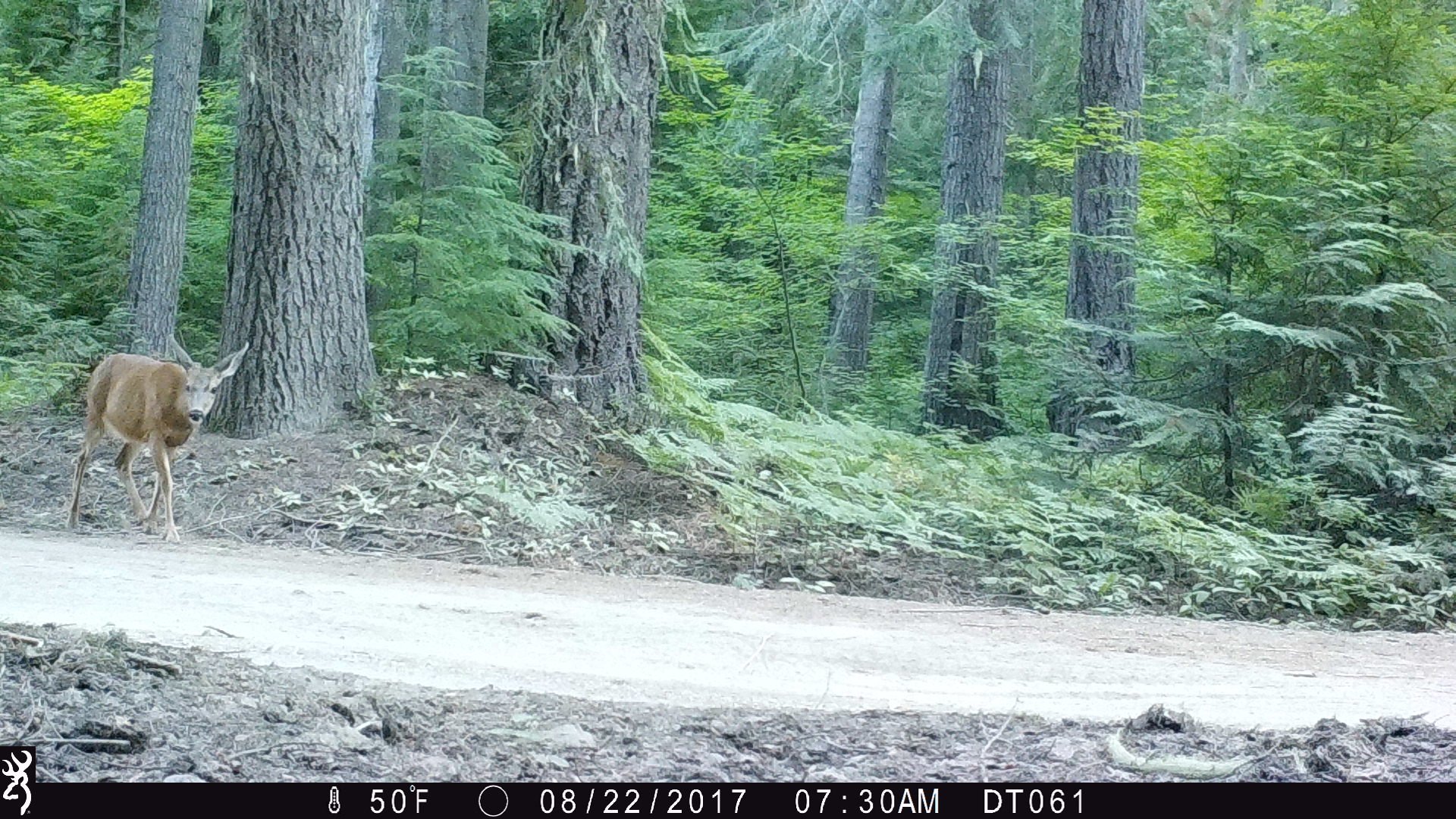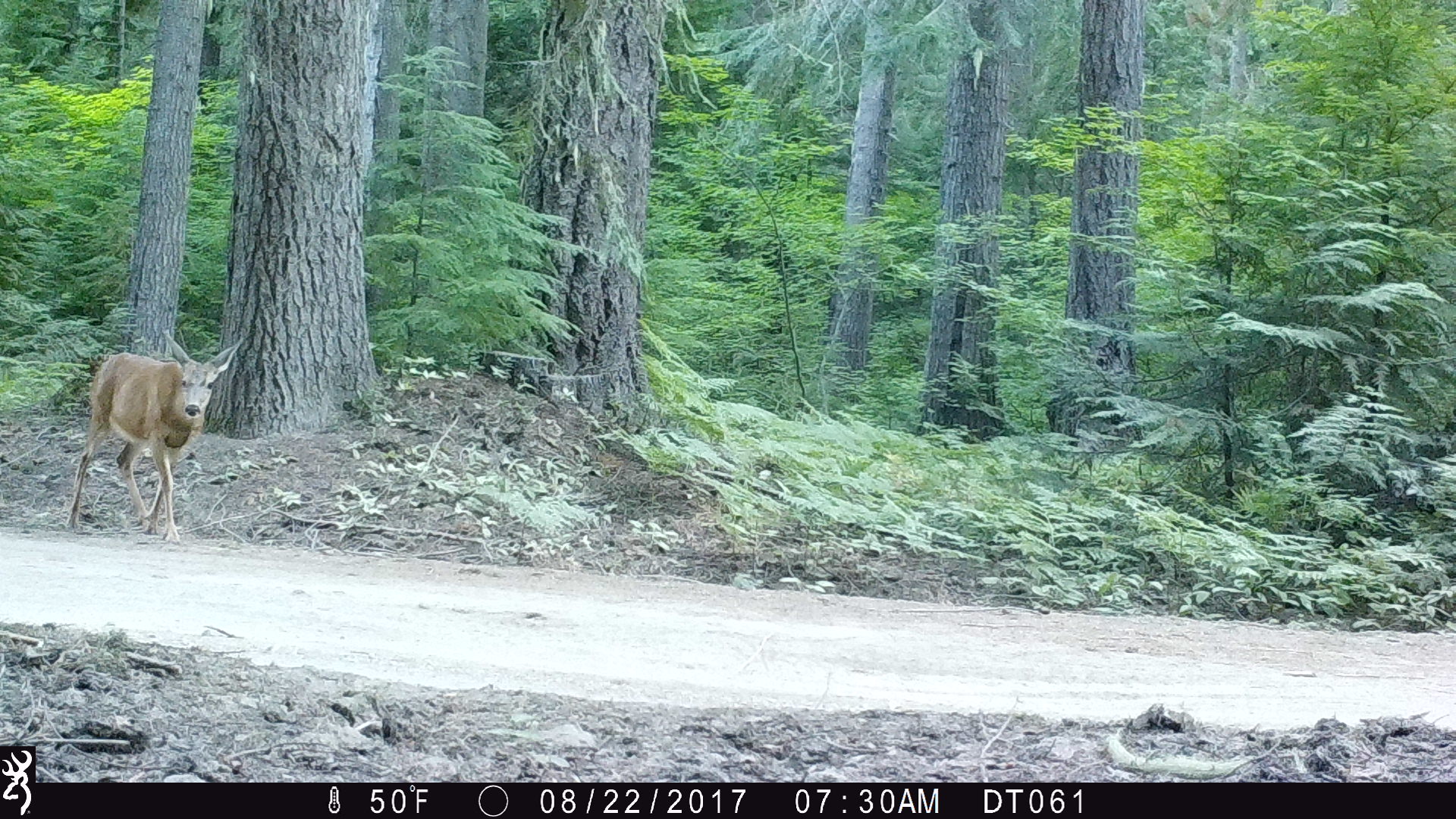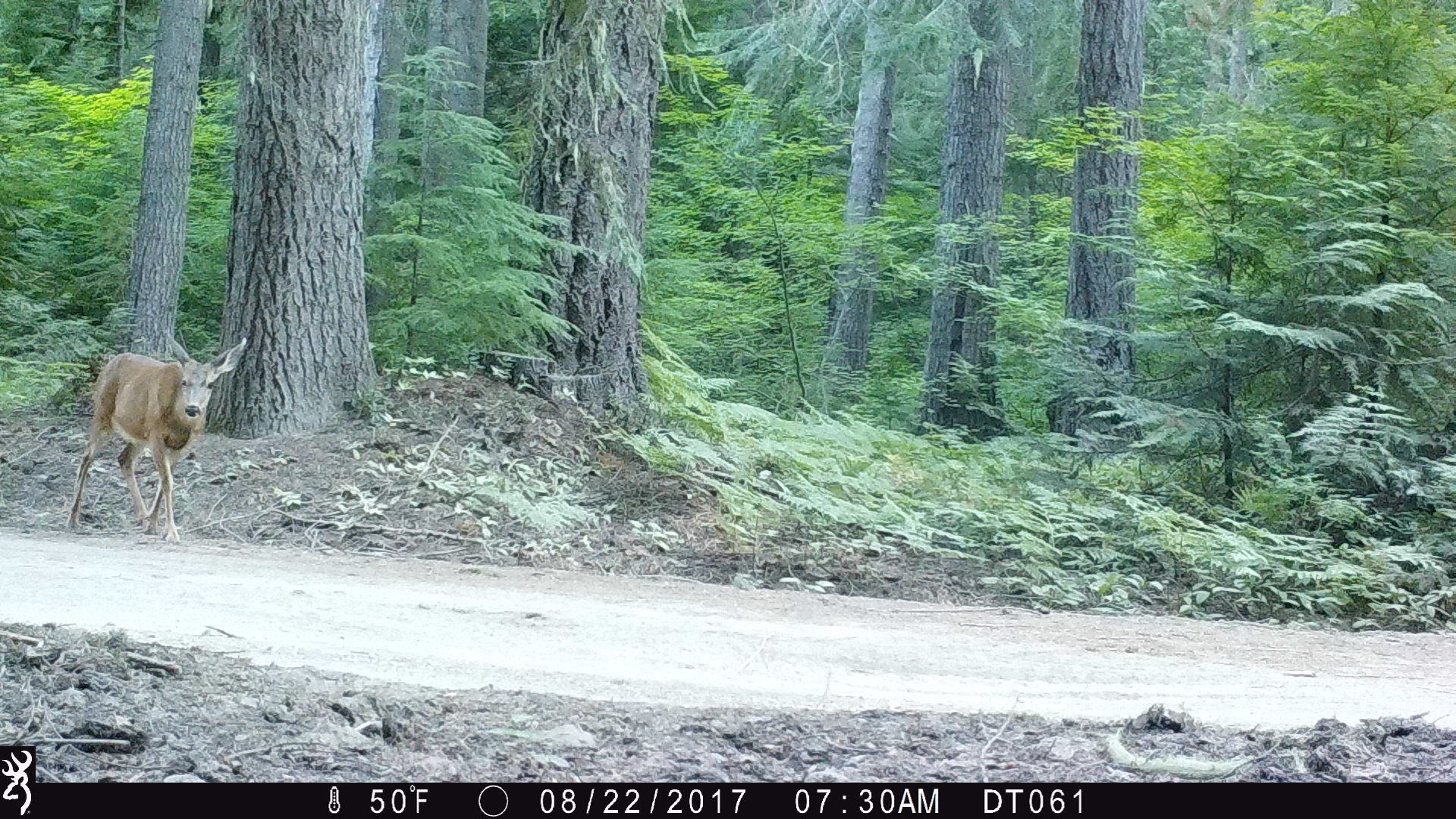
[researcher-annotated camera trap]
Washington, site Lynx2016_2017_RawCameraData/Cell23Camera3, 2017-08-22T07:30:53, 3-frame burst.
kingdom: Animalia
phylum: Chordata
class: Mammalia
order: Artiodactyla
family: Cervidae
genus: Odocoileus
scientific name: Odocoileus hemionus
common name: mule deer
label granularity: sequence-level